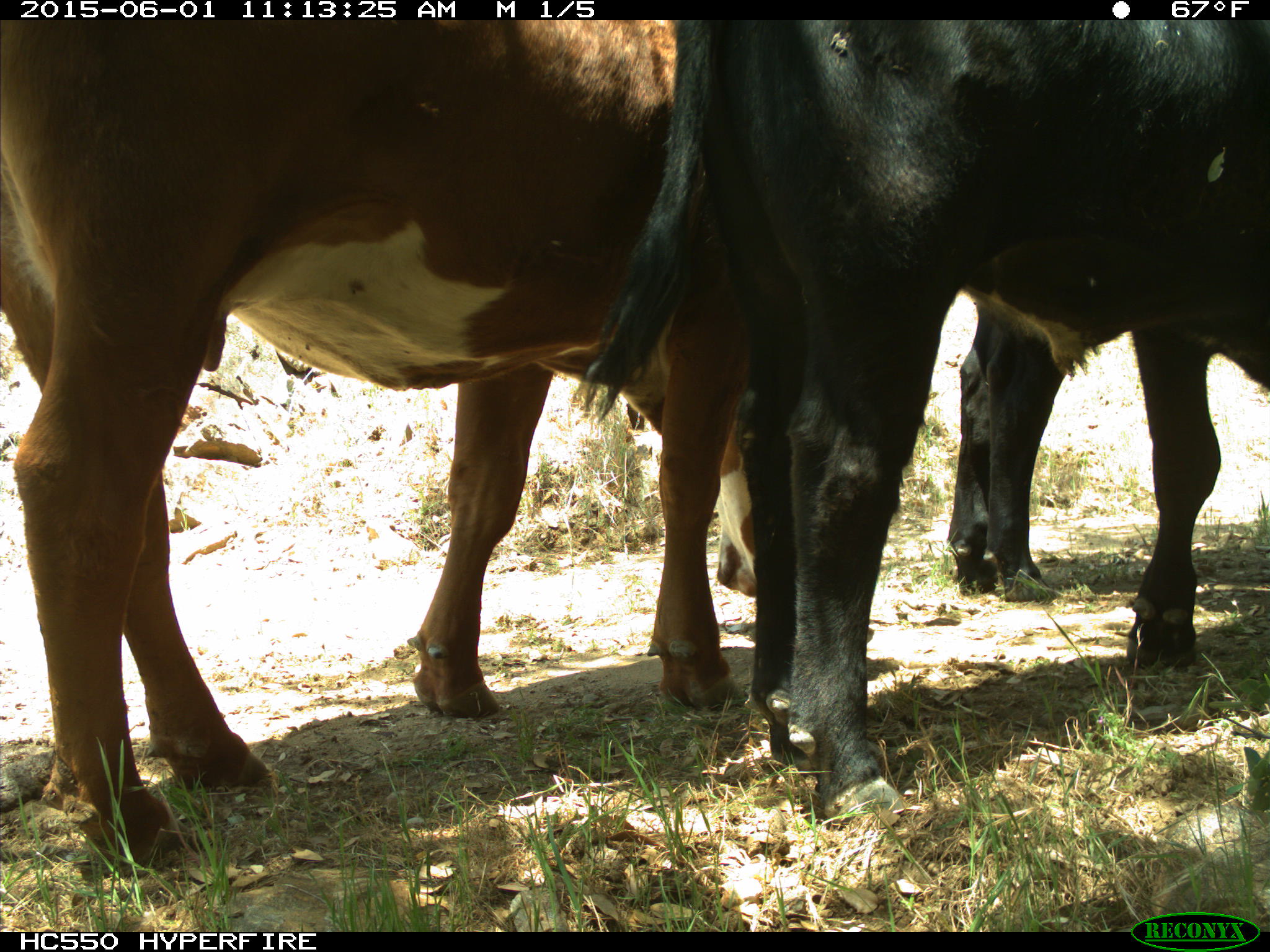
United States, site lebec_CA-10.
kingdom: Animalia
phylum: Chordata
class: Mammalia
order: Artiodactyla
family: Bovidae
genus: Bos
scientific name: Bos taurus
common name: domestic cow